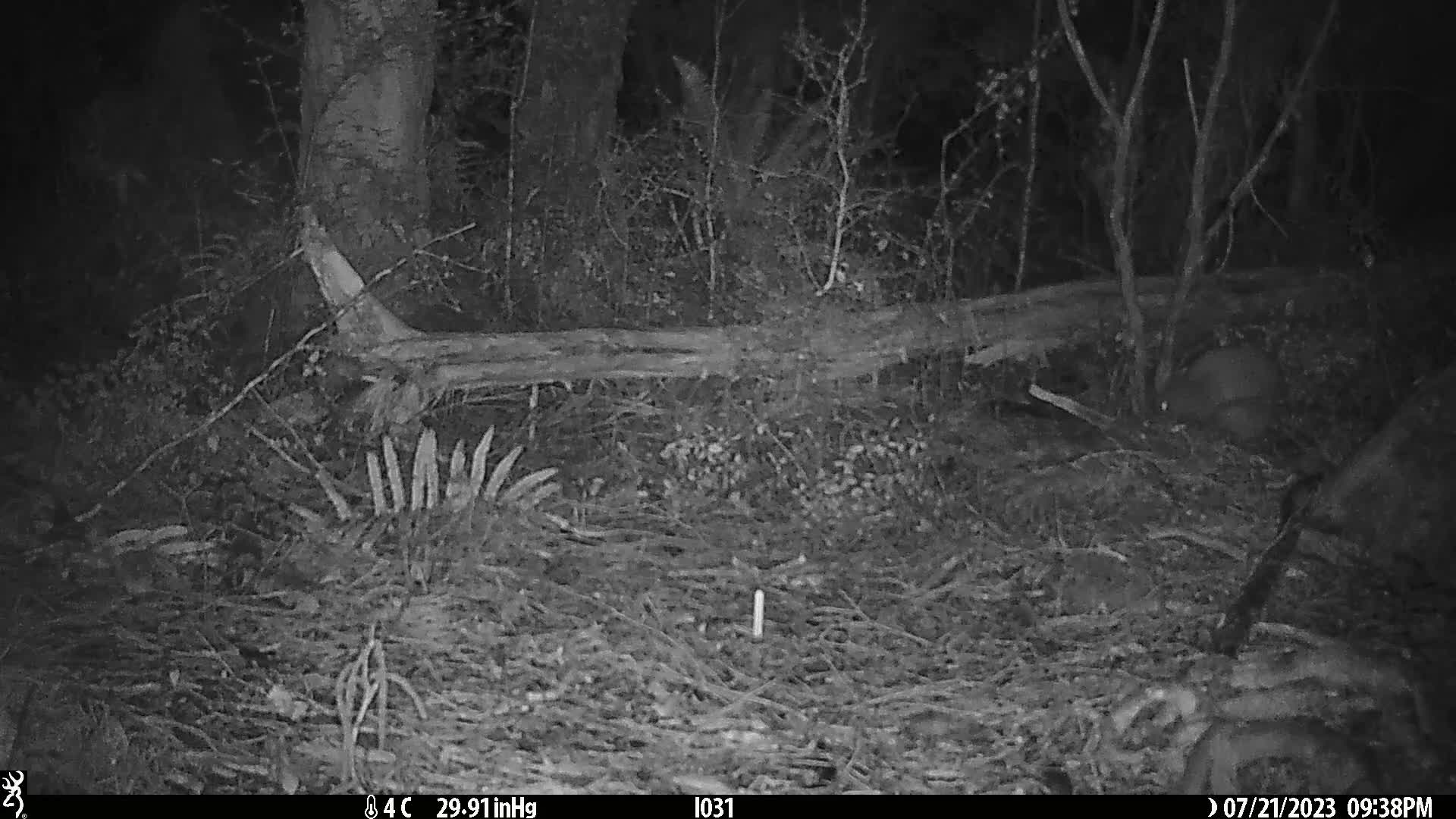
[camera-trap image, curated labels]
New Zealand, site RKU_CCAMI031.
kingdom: Animalia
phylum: Chordata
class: Aves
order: Apterygiformes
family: Apterygidae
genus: Apteryx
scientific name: Apteryx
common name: kiwi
Kiwi (Apteryx).